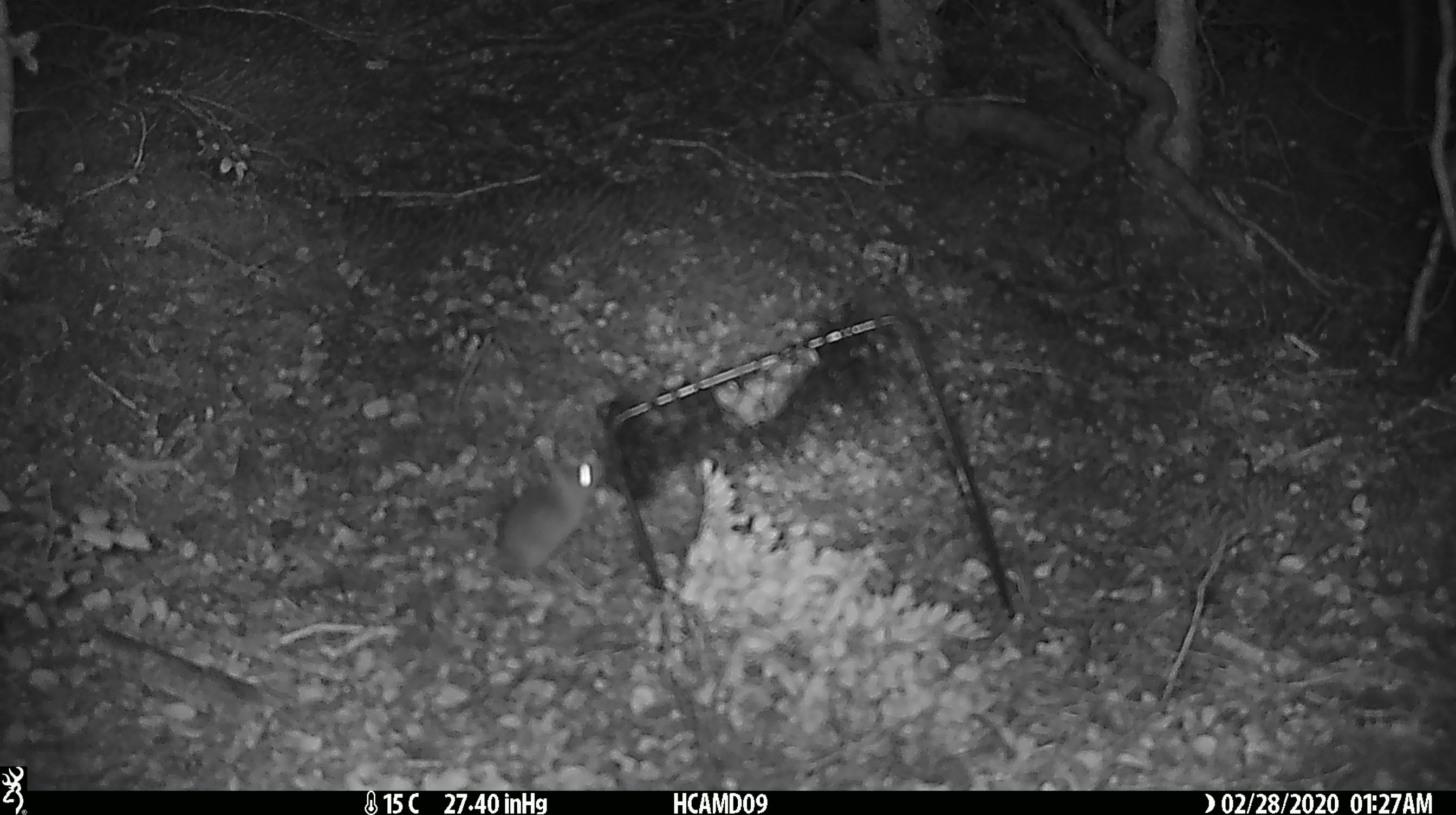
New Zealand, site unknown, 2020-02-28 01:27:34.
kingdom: Animalia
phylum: Chordata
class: Mammalia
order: Rodentia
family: Muridae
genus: Mus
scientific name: Mus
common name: mouse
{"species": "mouse (Mus)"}